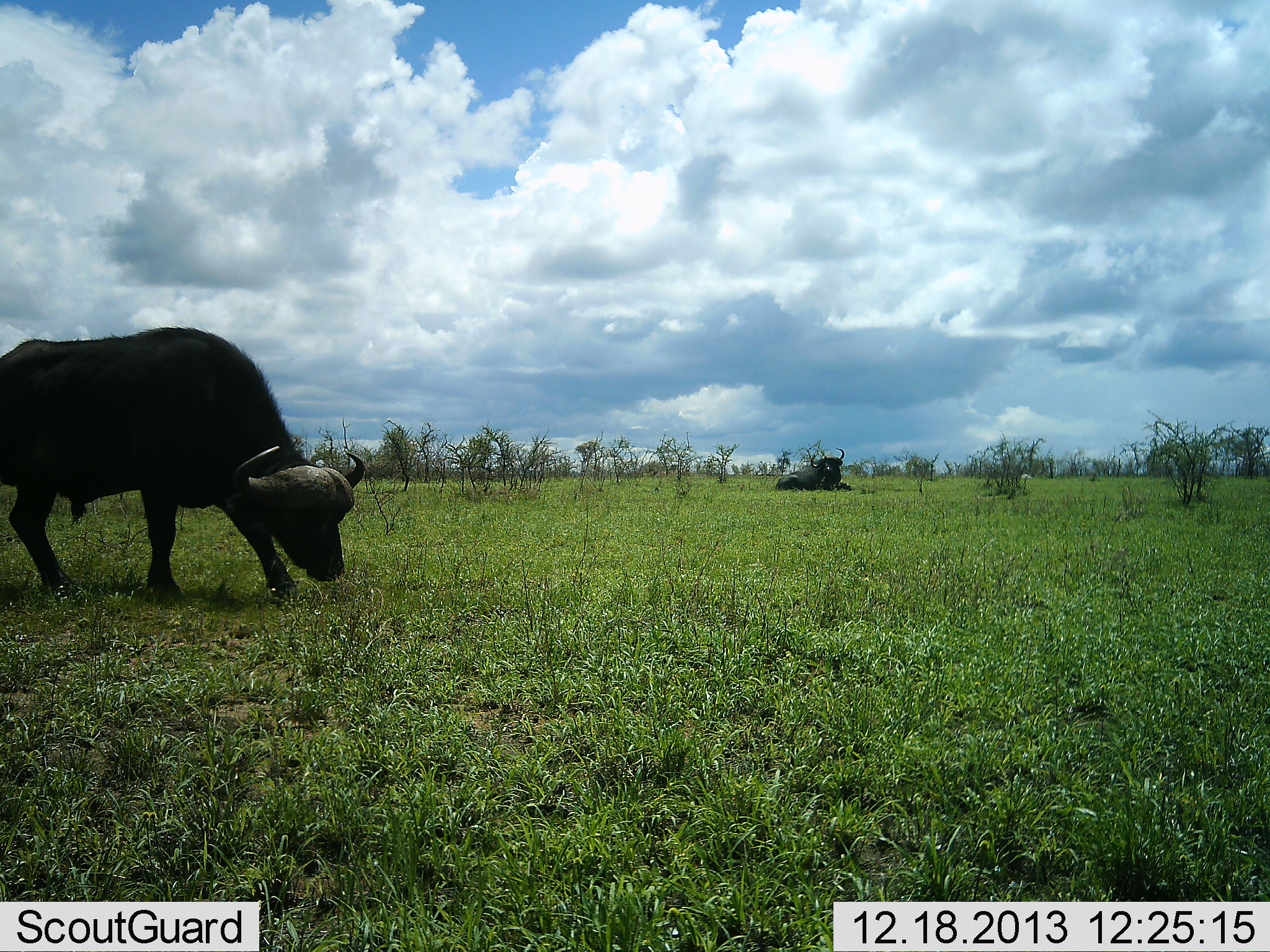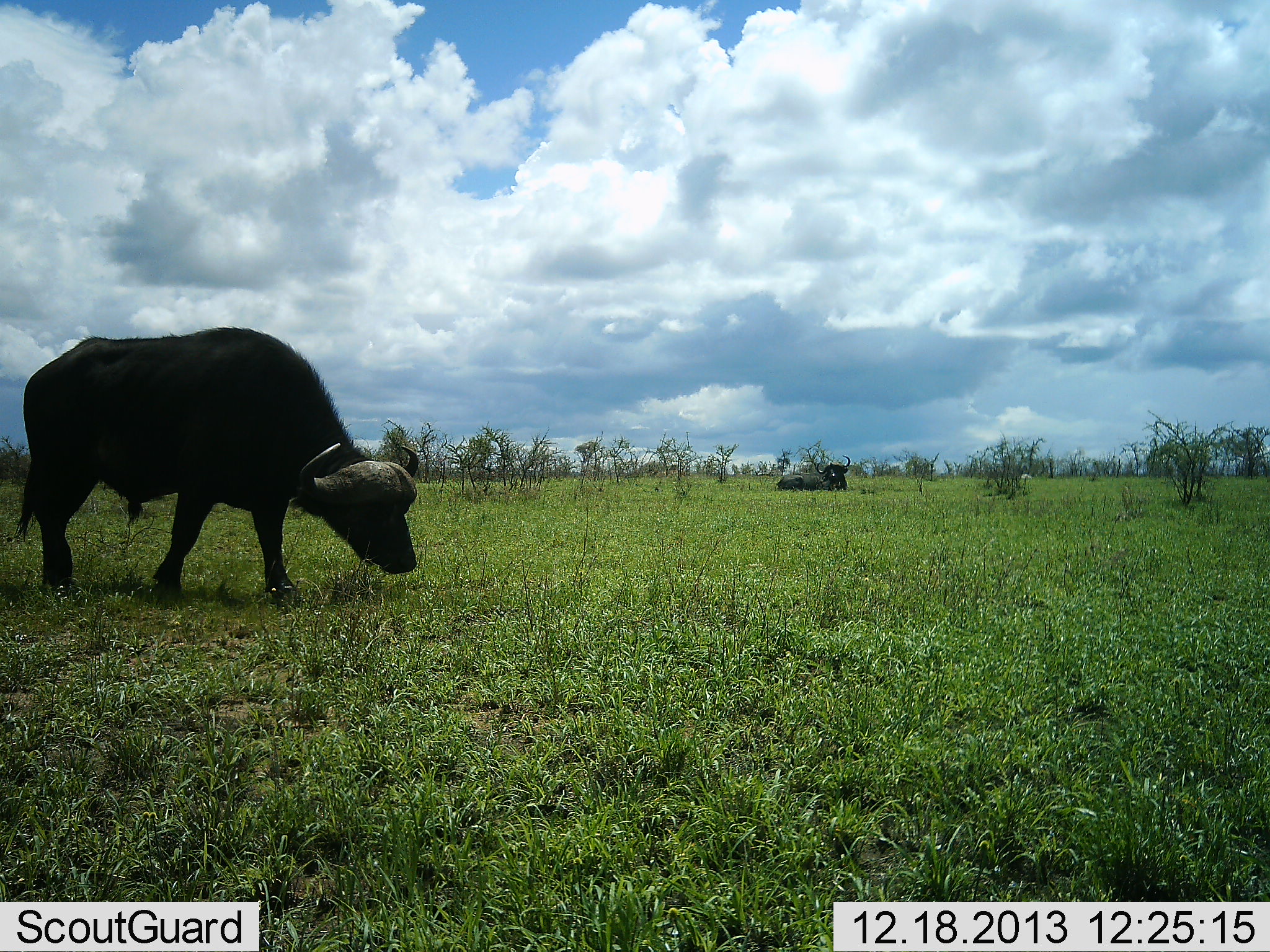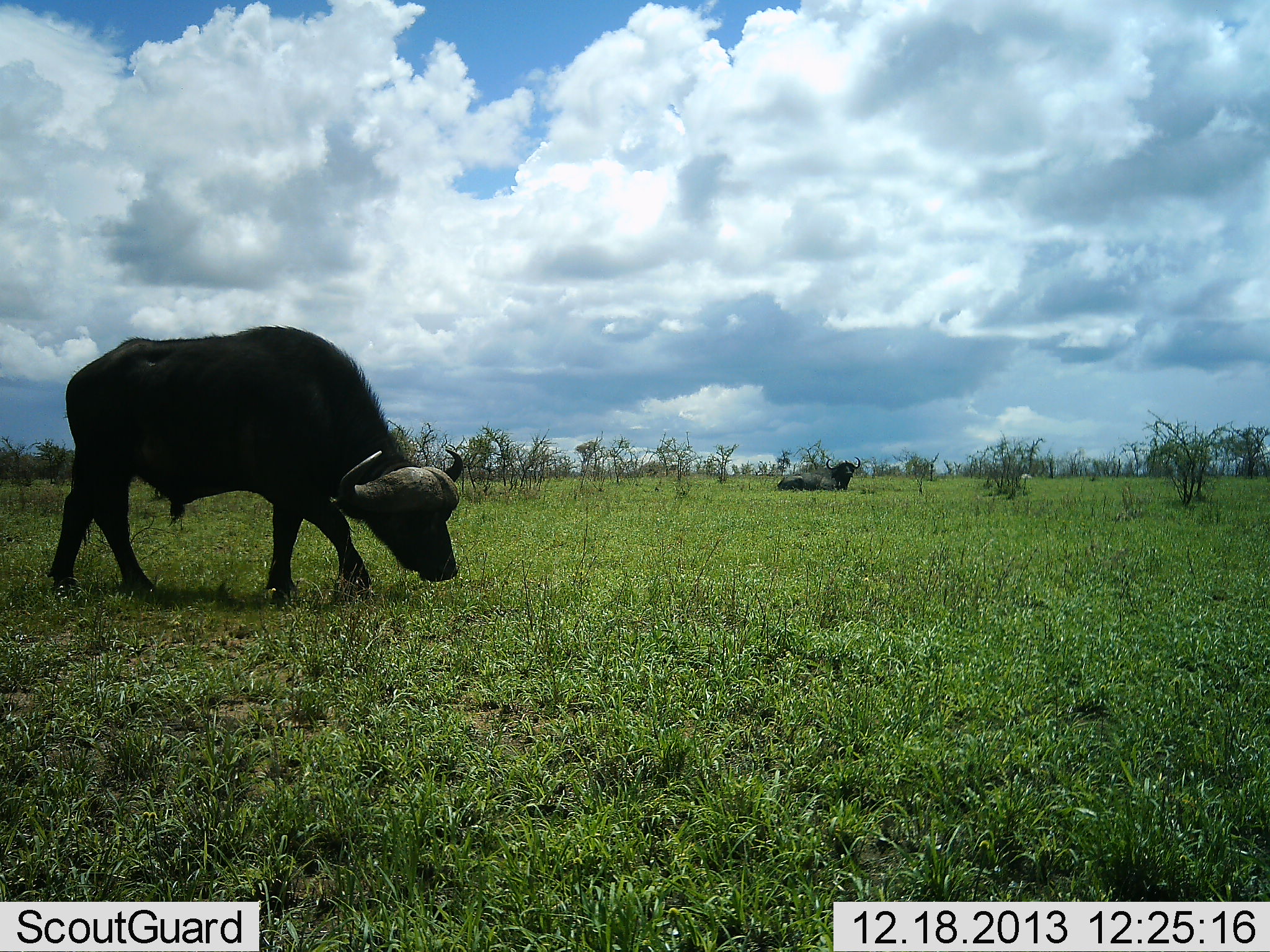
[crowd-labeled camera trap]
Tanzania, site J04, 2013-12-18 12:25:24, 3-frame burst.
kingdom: Animalia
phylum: Chordata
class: Mammalia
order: Artiodactyla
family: Bovidae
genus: Syncerus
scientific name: Syncerus caffer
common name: cape buffalo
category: buffalo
Buffalo (cape buffalo) (Syncerus caffer), count 2. Behavior (volunteer vote fractions): standing 30%, resting 70%, moving 30%, interacting 0%. Young present (vote fraction): 0%. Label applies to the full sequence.